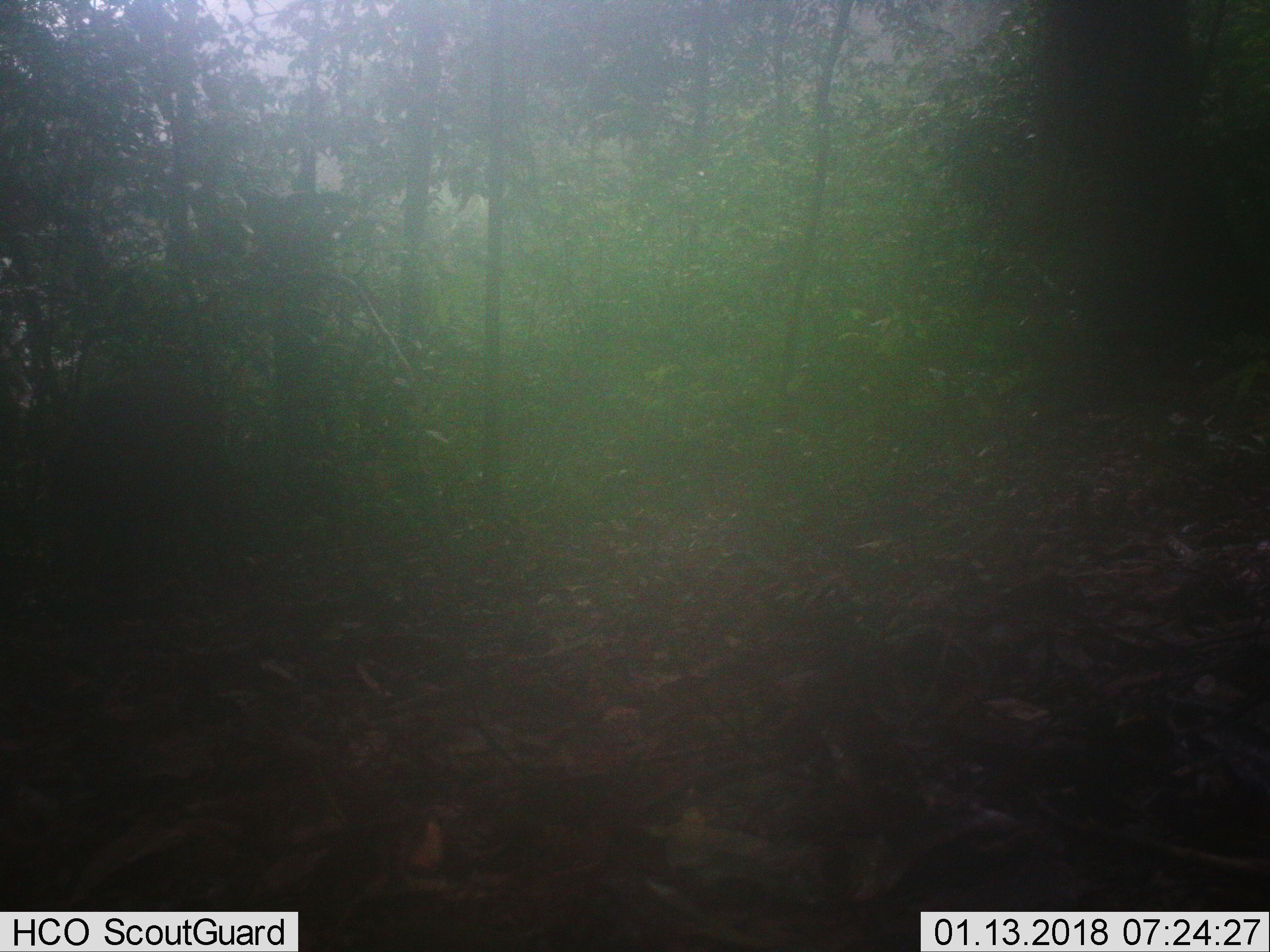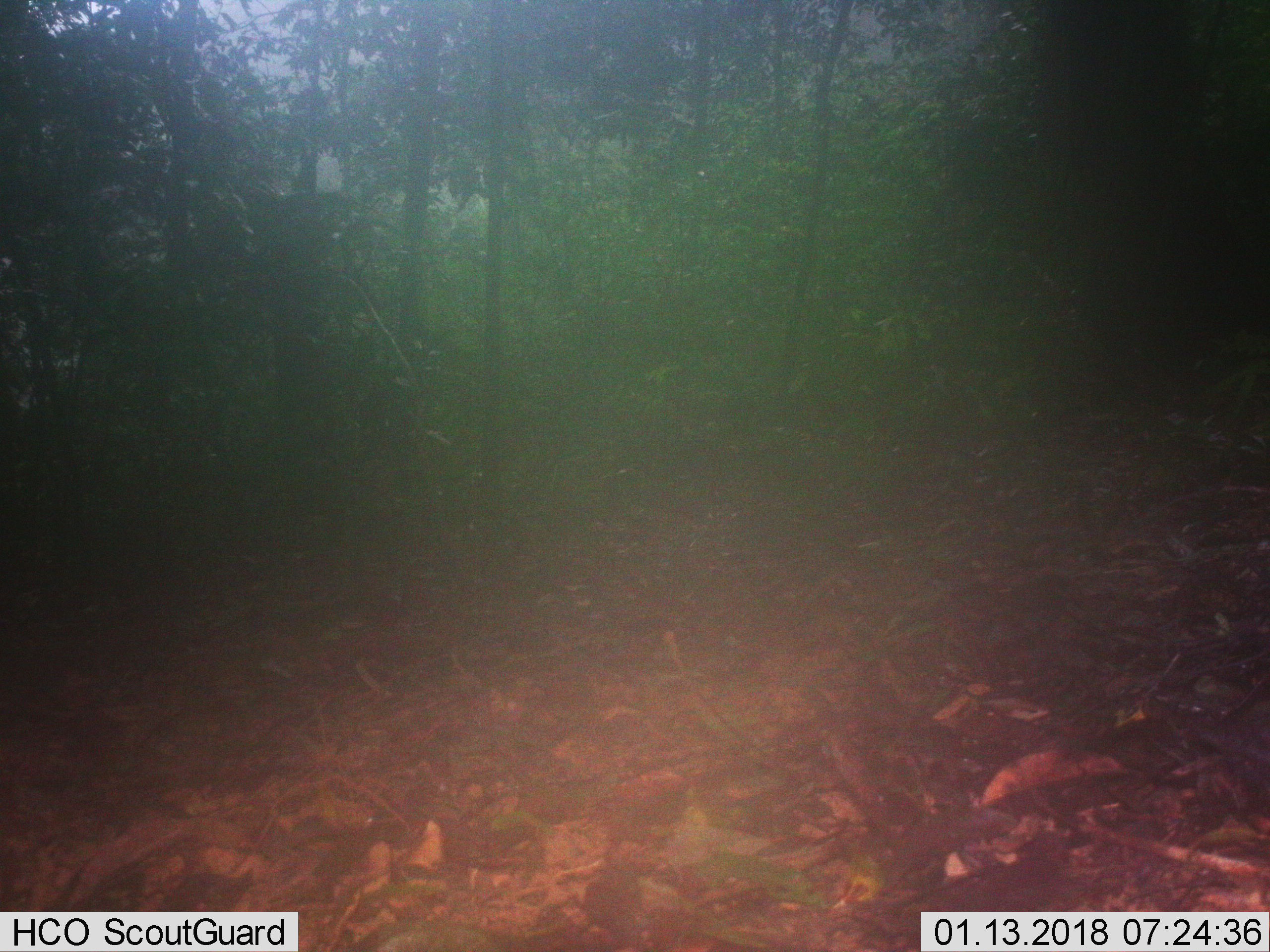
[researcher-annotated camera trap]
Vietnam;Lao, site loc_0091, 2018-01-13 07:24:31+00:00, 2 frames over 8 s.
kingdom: Animalia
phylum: Chordata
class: Mammalia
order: Artiodactyla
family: Suidae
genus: Sus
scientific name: Sus scrofa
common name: eurasian wild pig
Eurasian wild pig (Sus scrofa). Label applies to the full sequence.